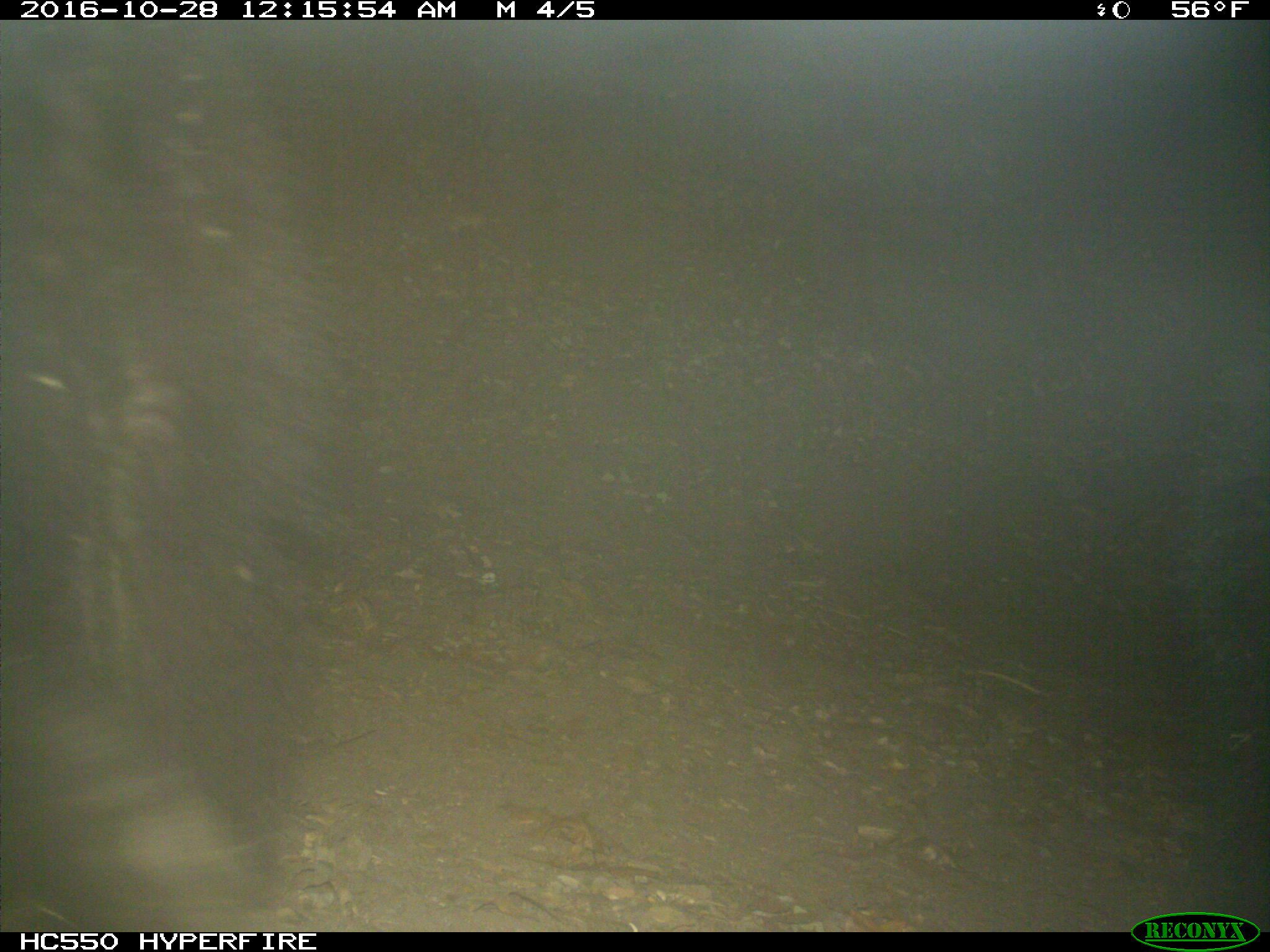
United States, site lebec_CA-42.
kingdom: Animalia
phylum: Chordata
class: Mammalia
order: Carnivora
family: Ursidae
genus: Ursus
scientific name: Ursus americanus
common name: american black bear